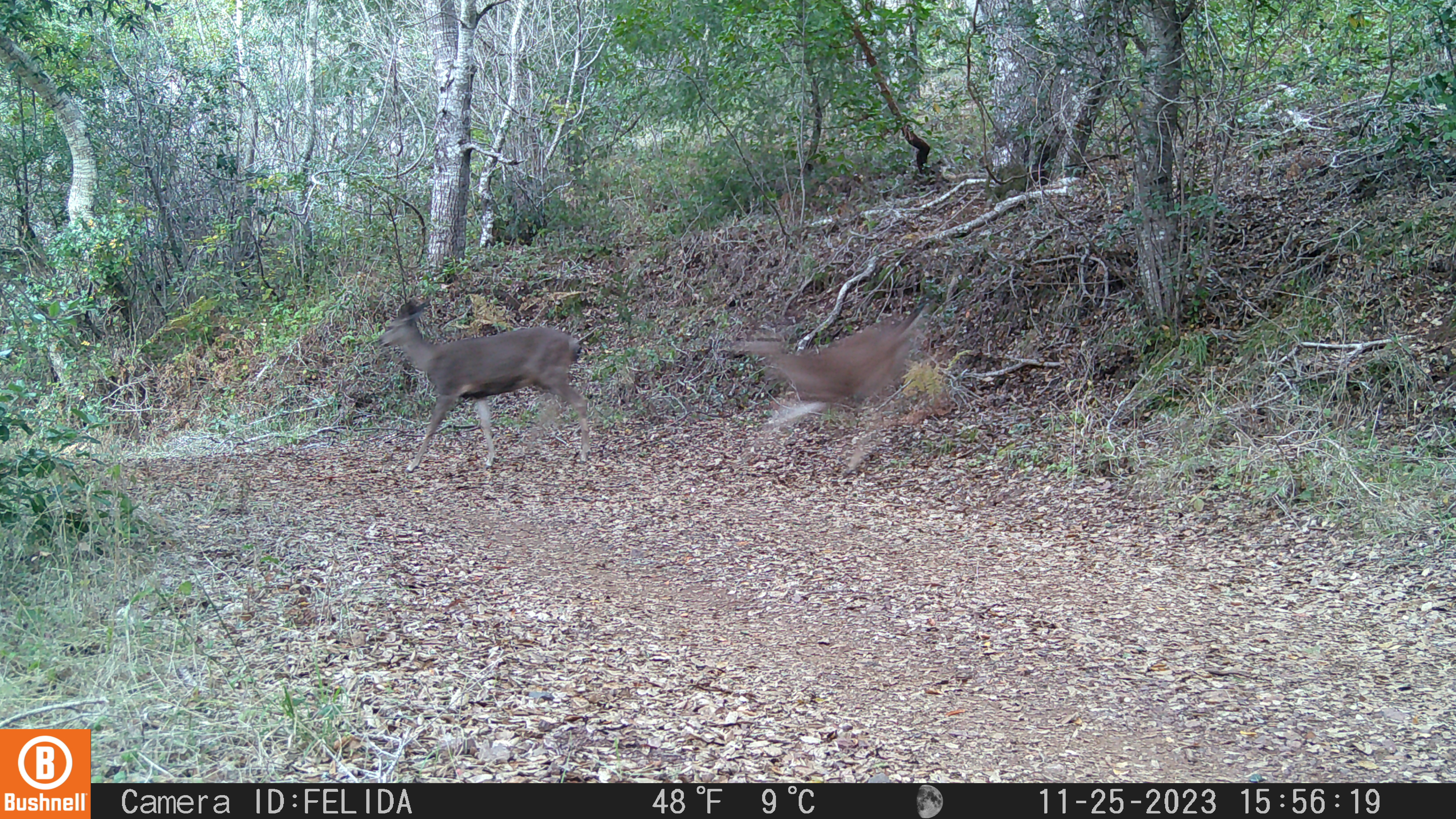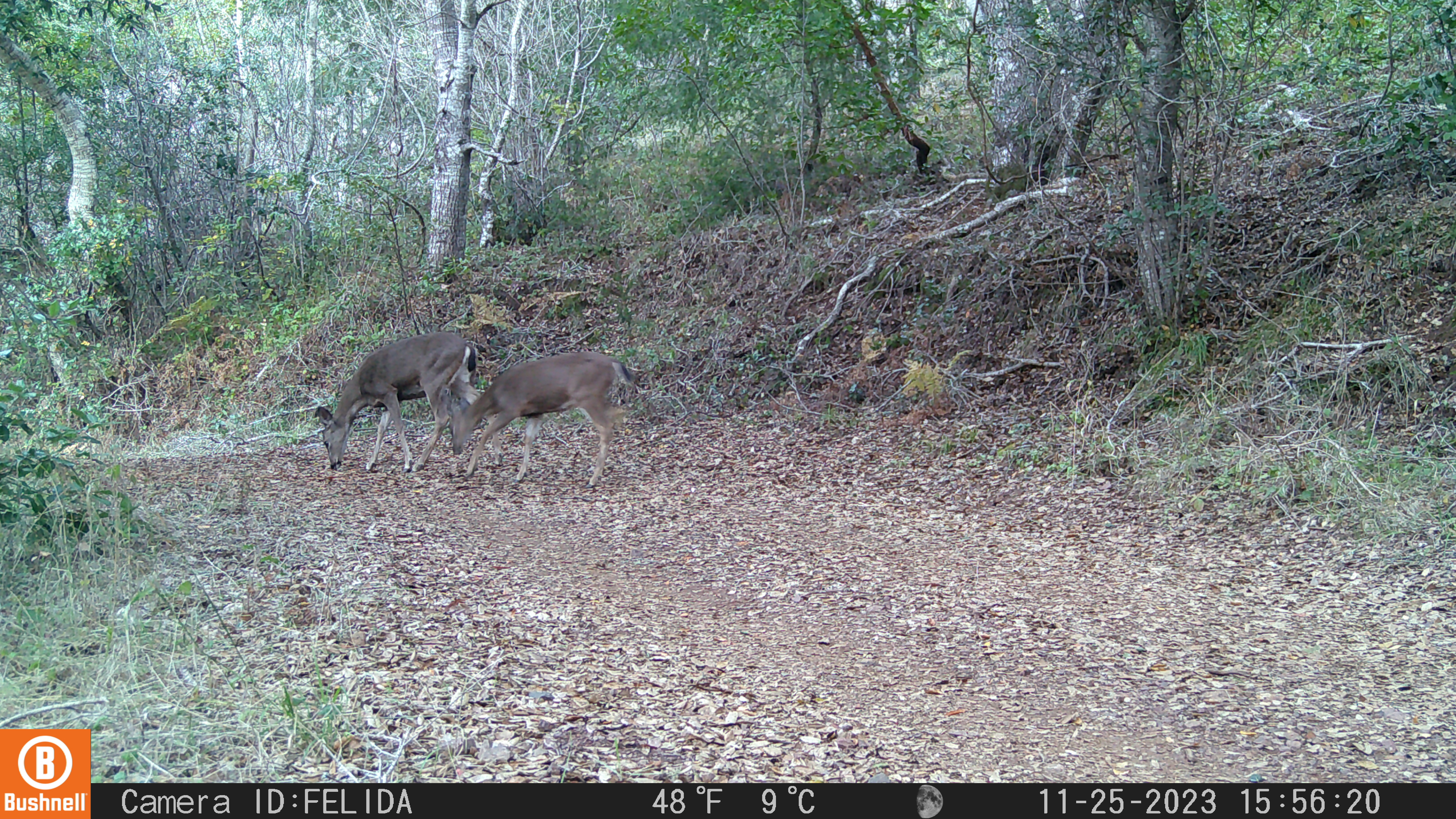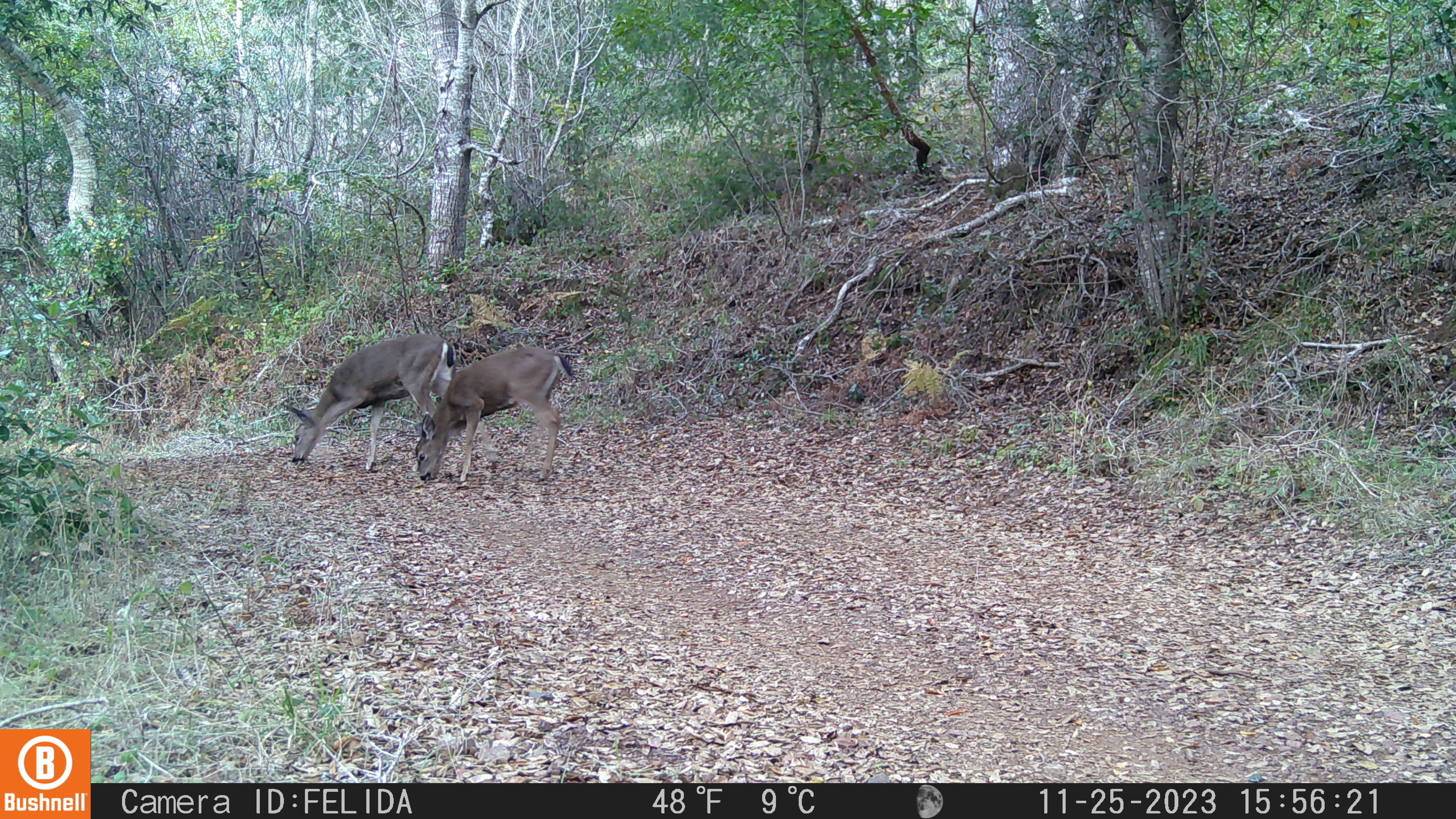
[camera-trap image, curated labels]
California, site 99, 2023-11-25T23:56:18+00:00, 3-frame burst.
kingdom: Animalia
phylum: Chordata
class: Mammalia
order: Artiodactyla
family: Cervidae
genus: Odocoileus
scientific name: Odocoileus hemionus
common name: mule deer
Mule deer (Odocoileus hemionus).